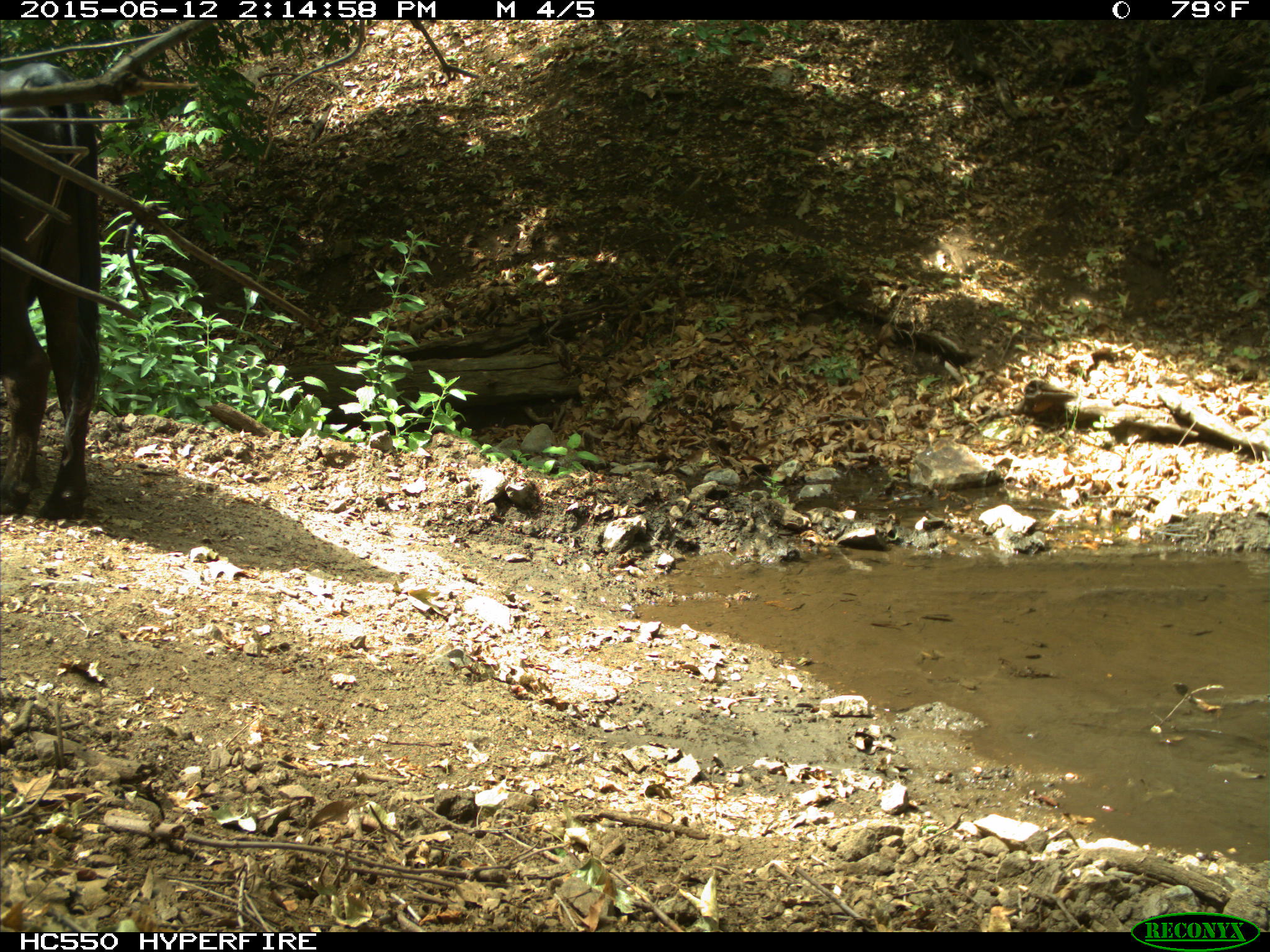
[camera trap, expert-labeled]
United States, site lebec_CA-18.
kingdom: Animalia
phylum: Chordata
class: Mammalia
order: Artiodactyla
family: Bovidae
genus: Bos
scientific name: Bos taurus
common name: domestic cow